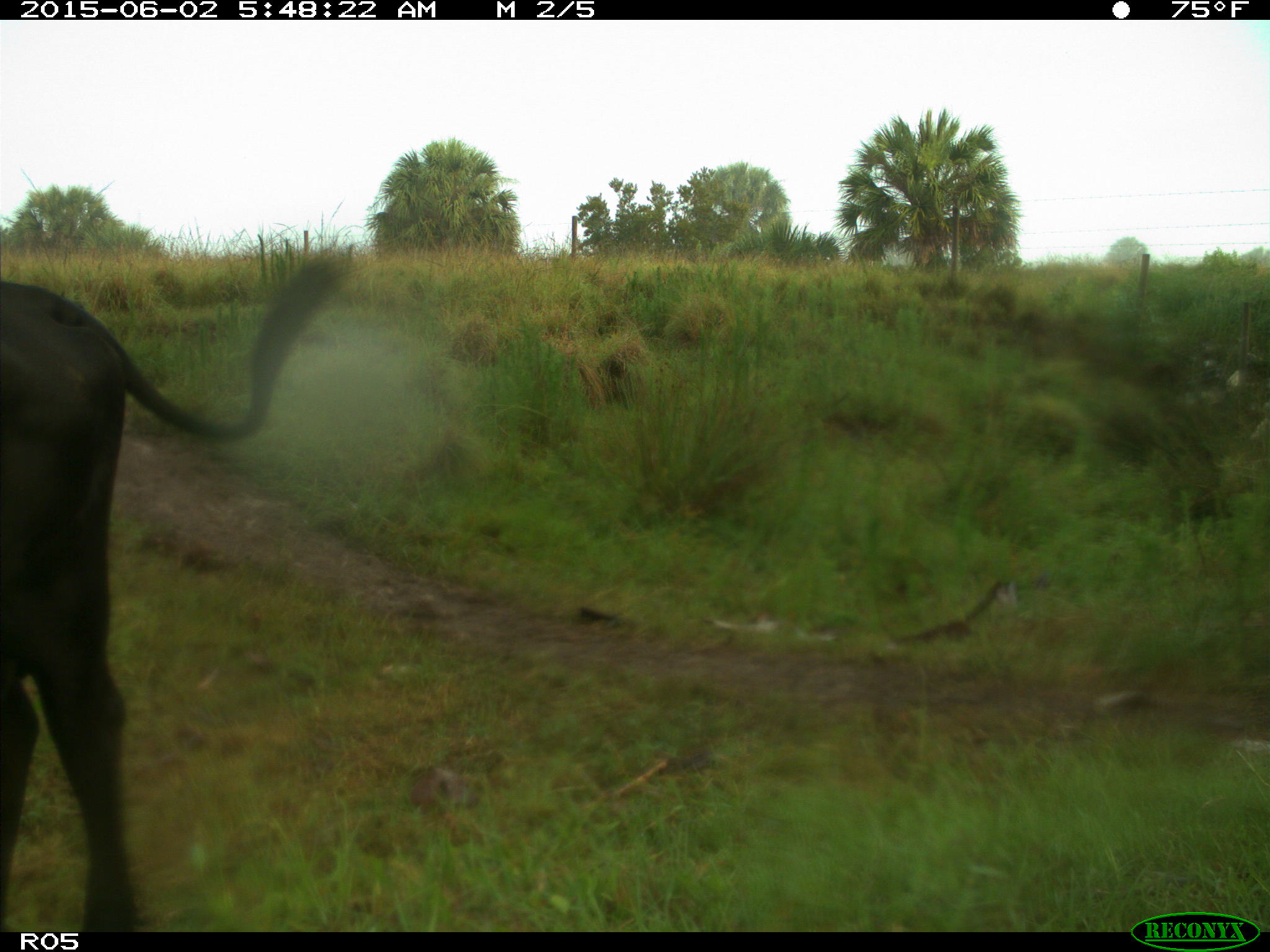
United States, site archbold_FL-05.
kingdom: Animalia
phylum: Chordata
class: Mammalia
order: Artiodactyla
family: Bovidae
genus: Bos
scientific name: Bos taurus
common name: domestic cow